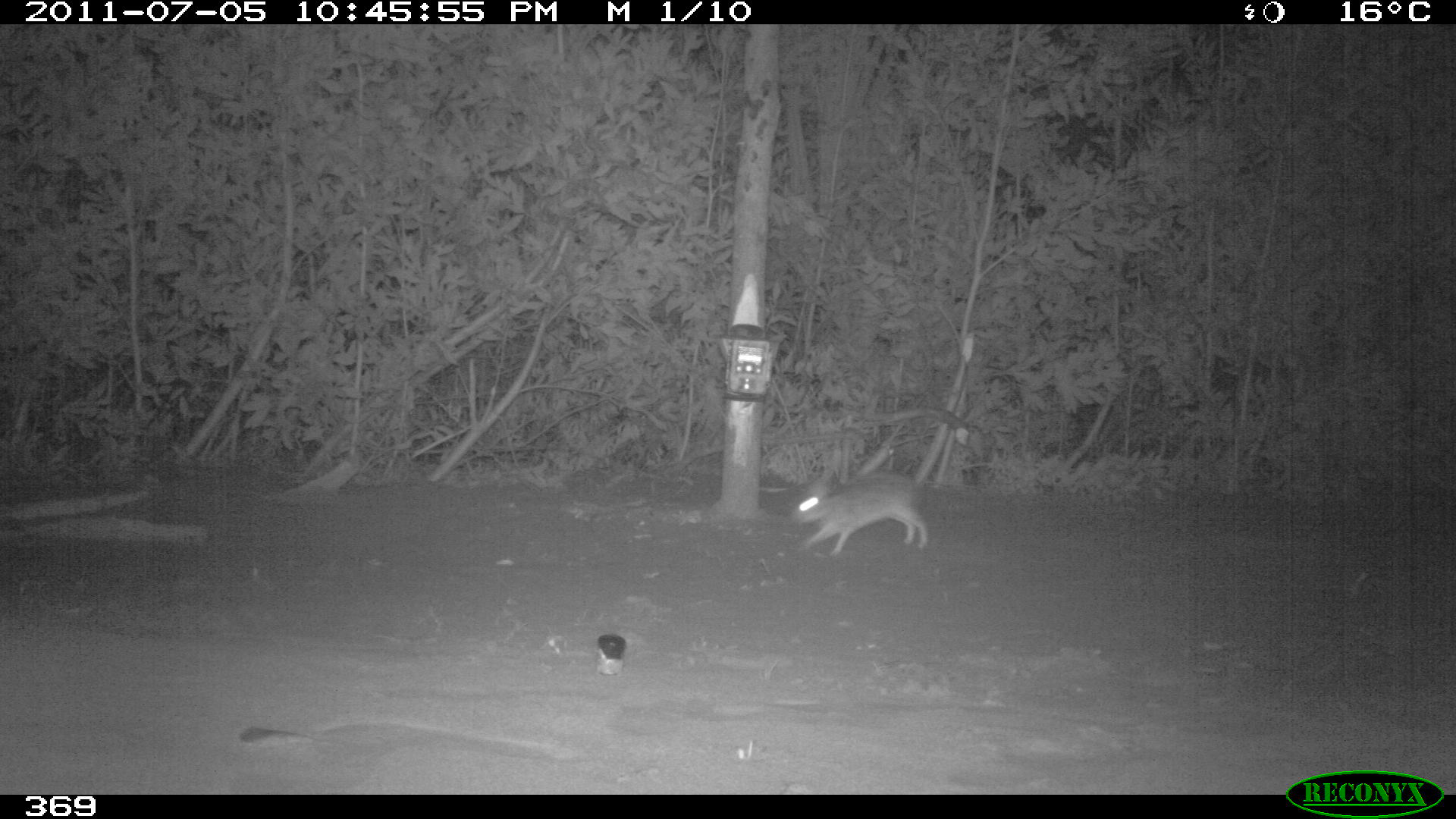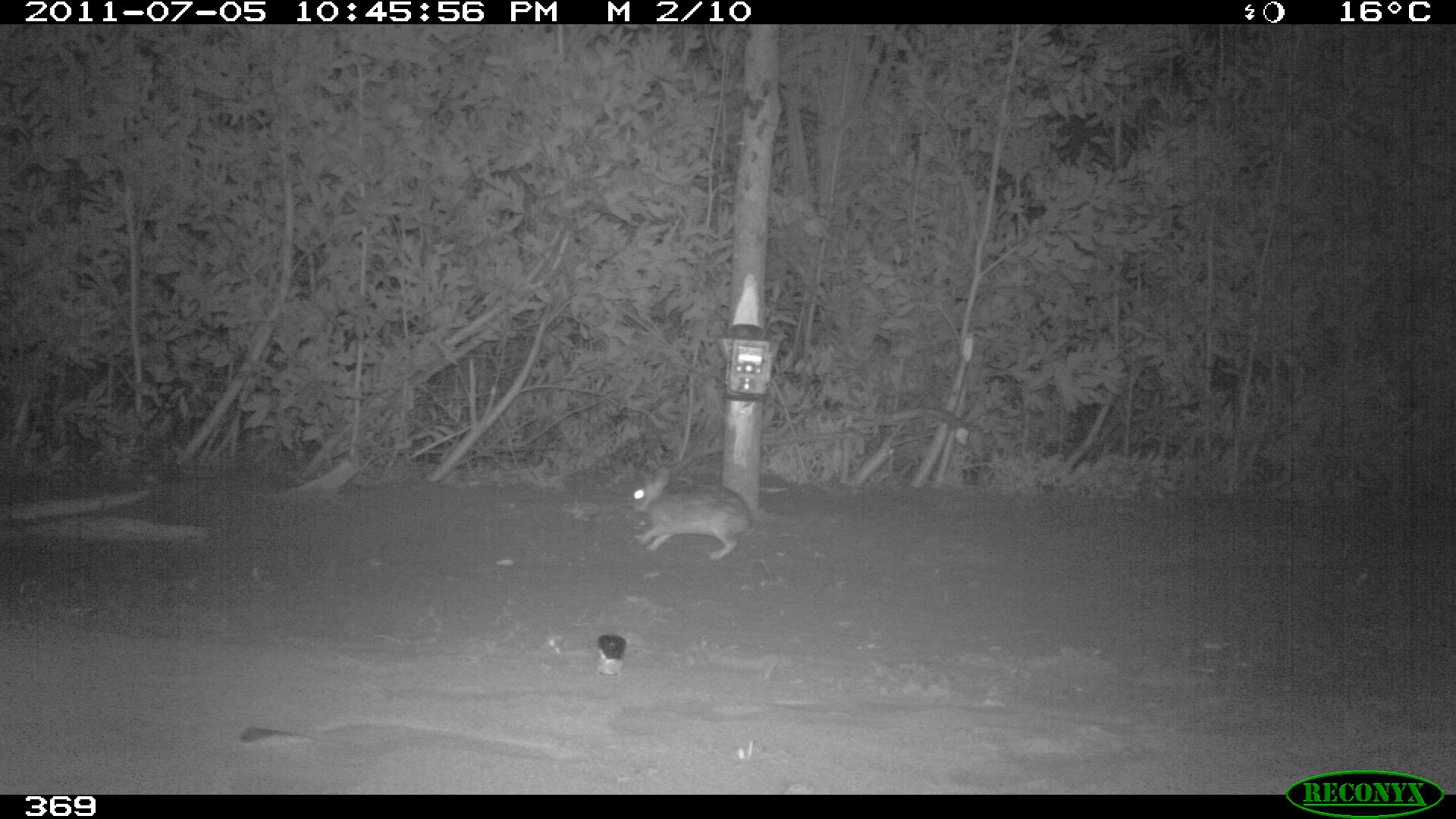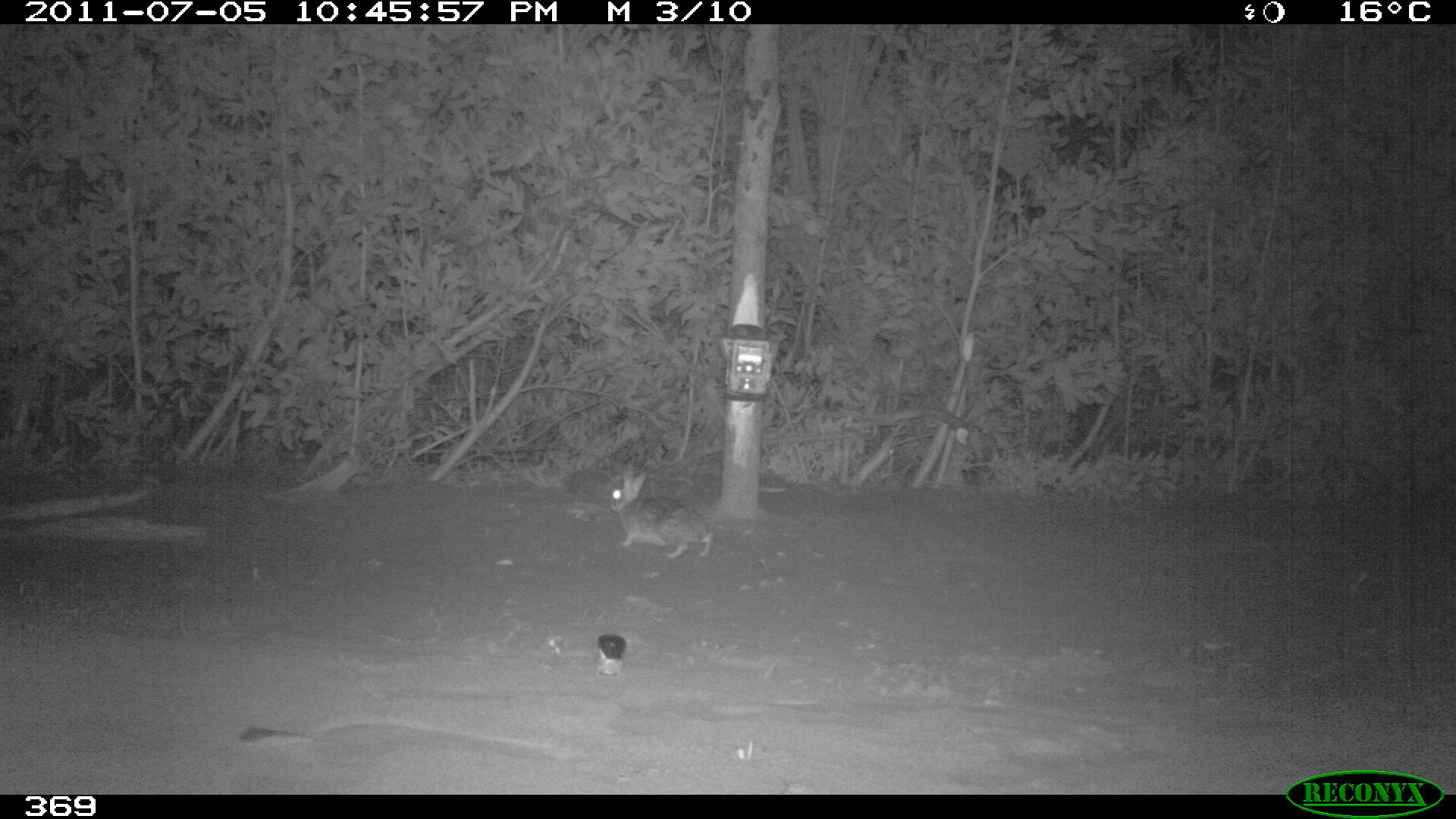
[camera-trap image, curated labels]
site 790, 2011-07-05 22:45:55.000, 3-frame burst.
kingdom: Animalia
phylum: Chordata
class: Mammalia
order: Lagomorpha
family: Leporidae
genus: Sylvilagus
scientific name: Sylvilagus brasiliensis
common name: tapeti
Sylvilagus brasiliensis (tapeti).